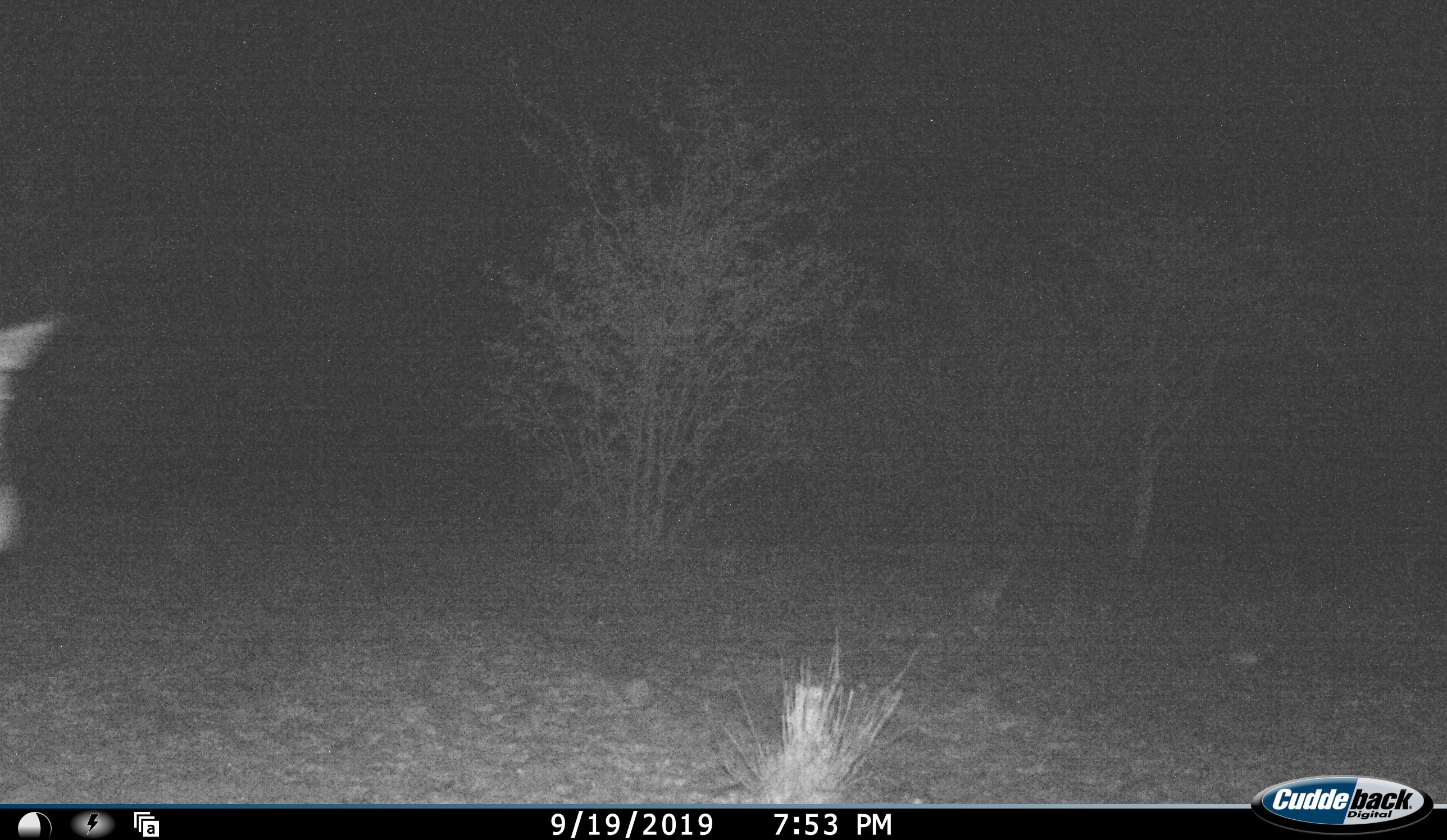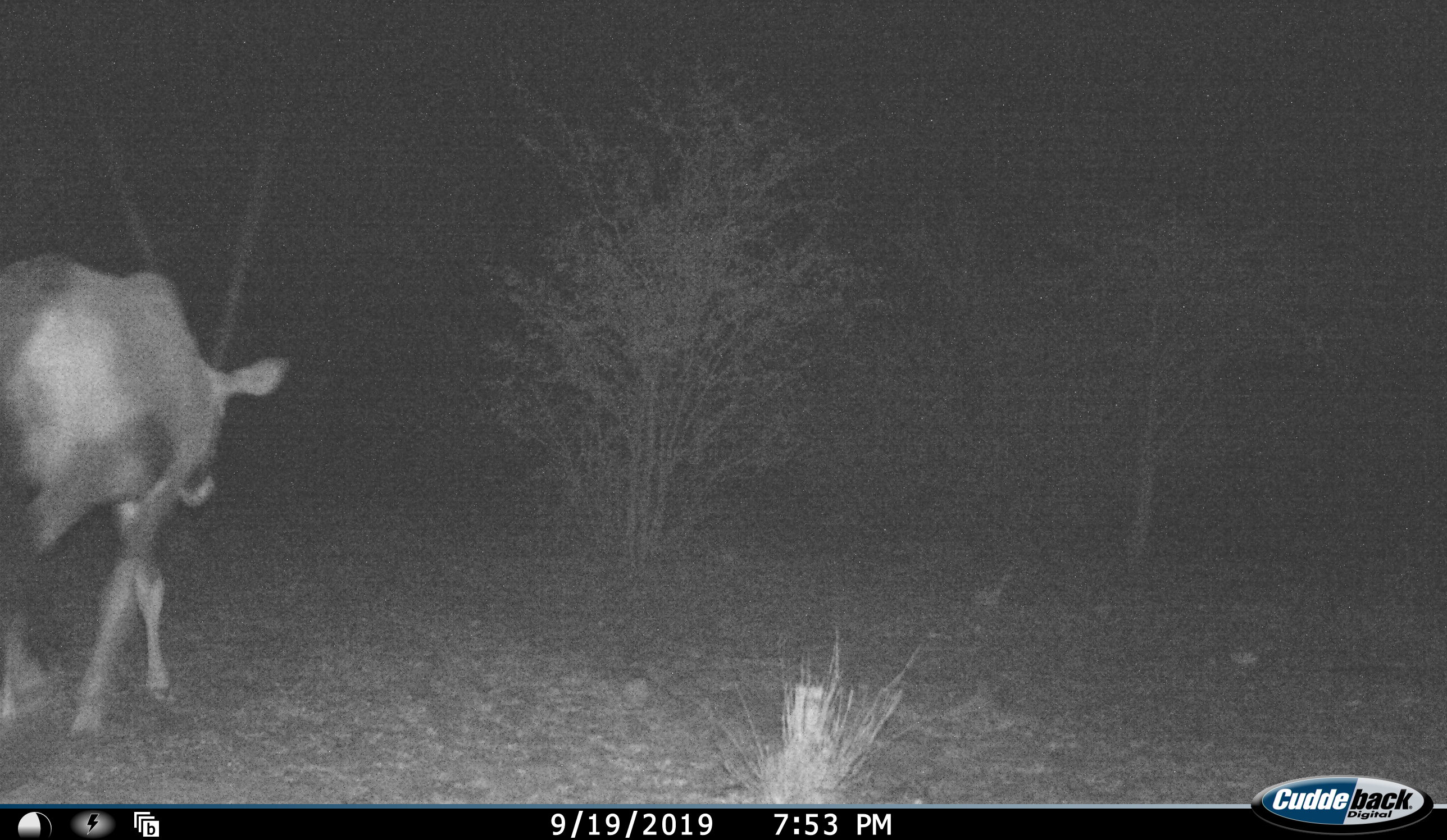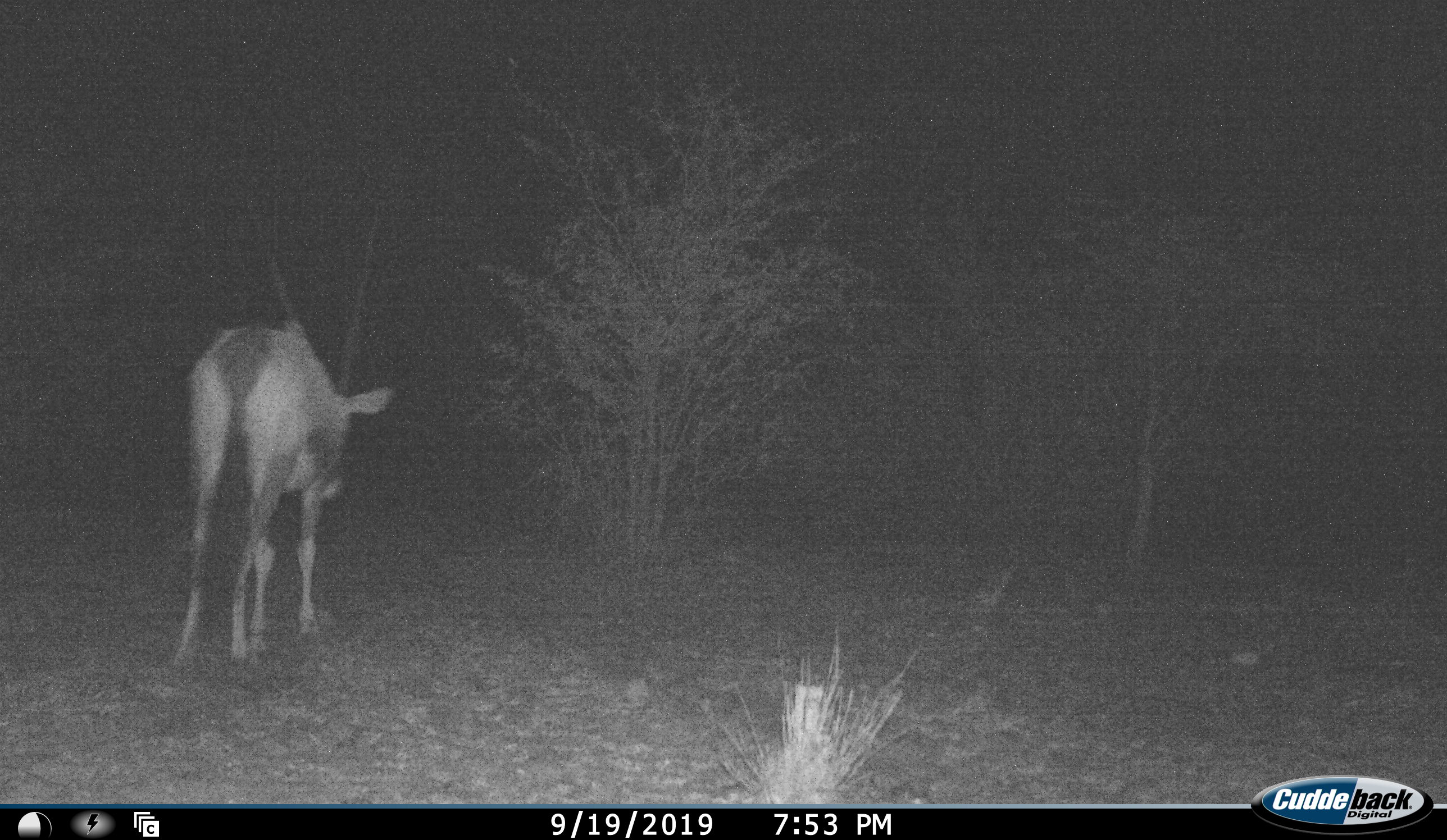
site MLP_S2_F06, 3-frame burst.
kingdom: Animalia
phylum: Chordata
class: Mammalia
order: Artiodactyla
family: Bovidae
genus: Oryx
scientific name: Oryx gazella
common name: gemsbok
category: oryx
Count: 1.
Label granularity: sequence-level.